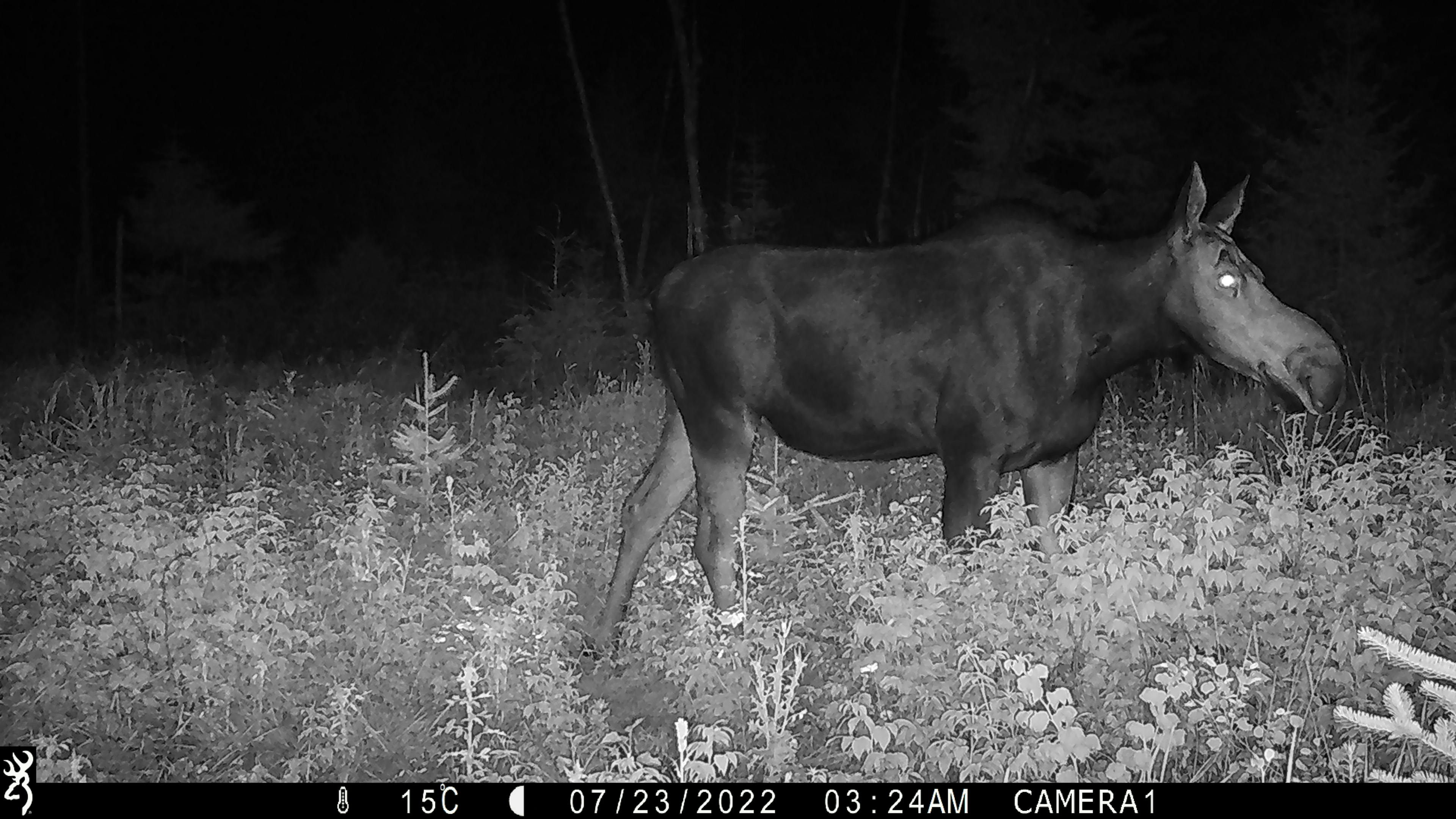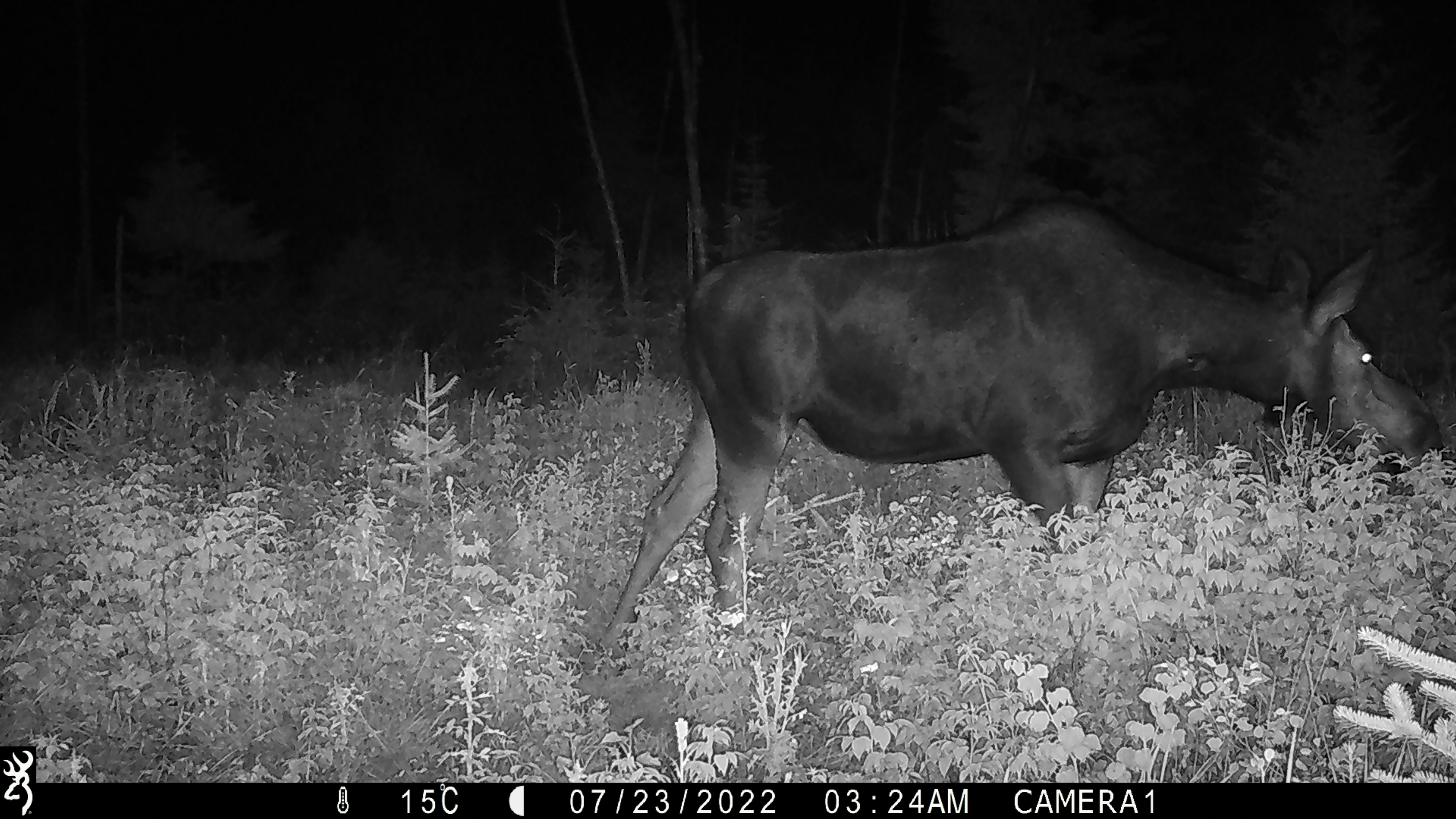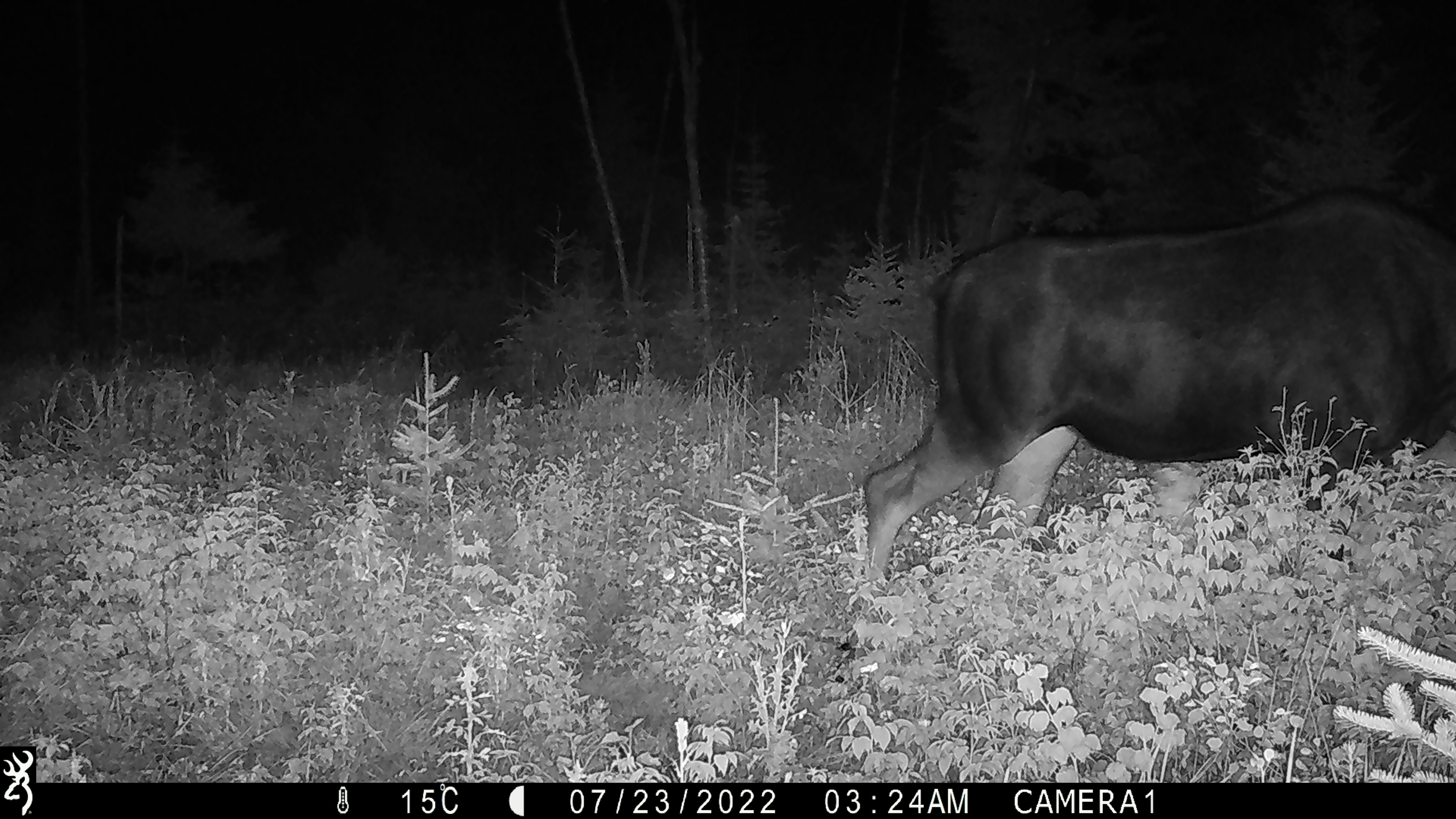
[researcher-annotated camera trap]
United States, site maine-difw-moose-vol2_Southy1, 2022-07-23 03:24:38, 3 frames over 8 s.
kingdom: Animalia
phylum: Chordata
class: Mammalia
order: Artiodactyla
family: Cervidae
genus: Alces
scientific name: Alces alces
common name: moose